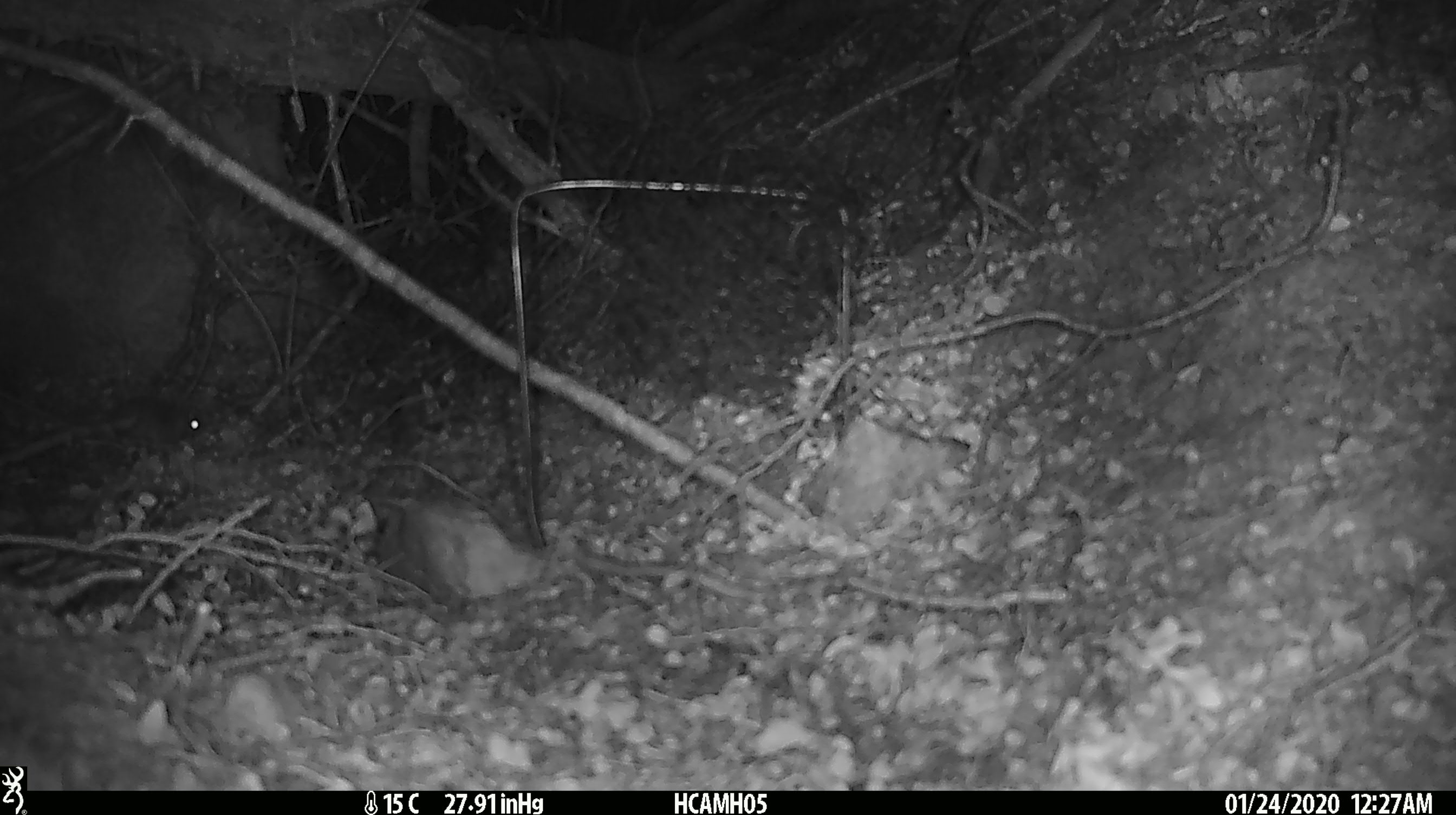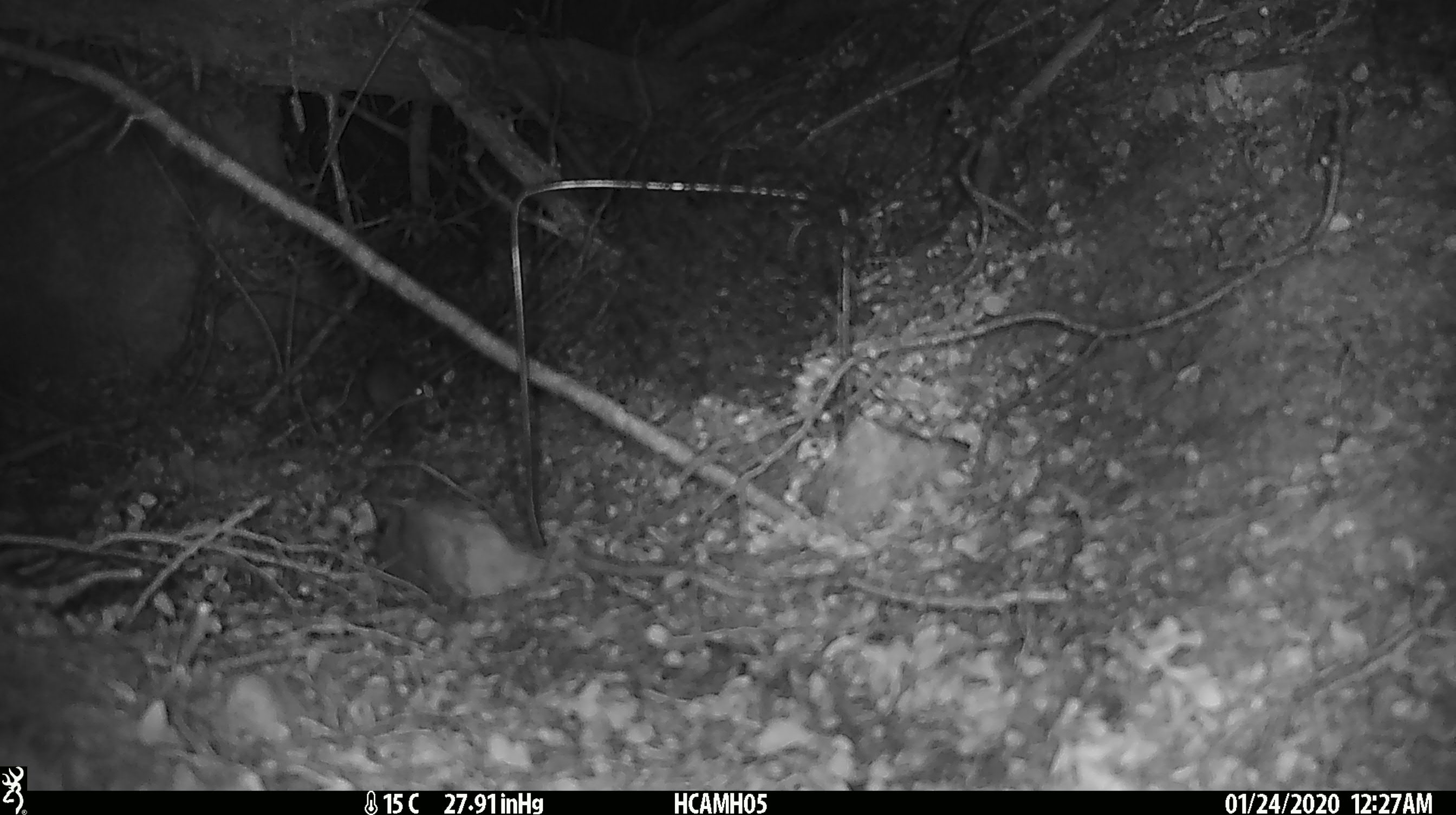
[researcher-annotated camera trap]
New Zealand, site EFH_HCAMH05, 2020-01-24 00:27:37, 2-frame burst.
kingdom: Animalia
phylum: Chordata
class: Mammalia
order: Rodentia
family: Muridae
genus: Mus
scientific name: Mus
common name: mouse